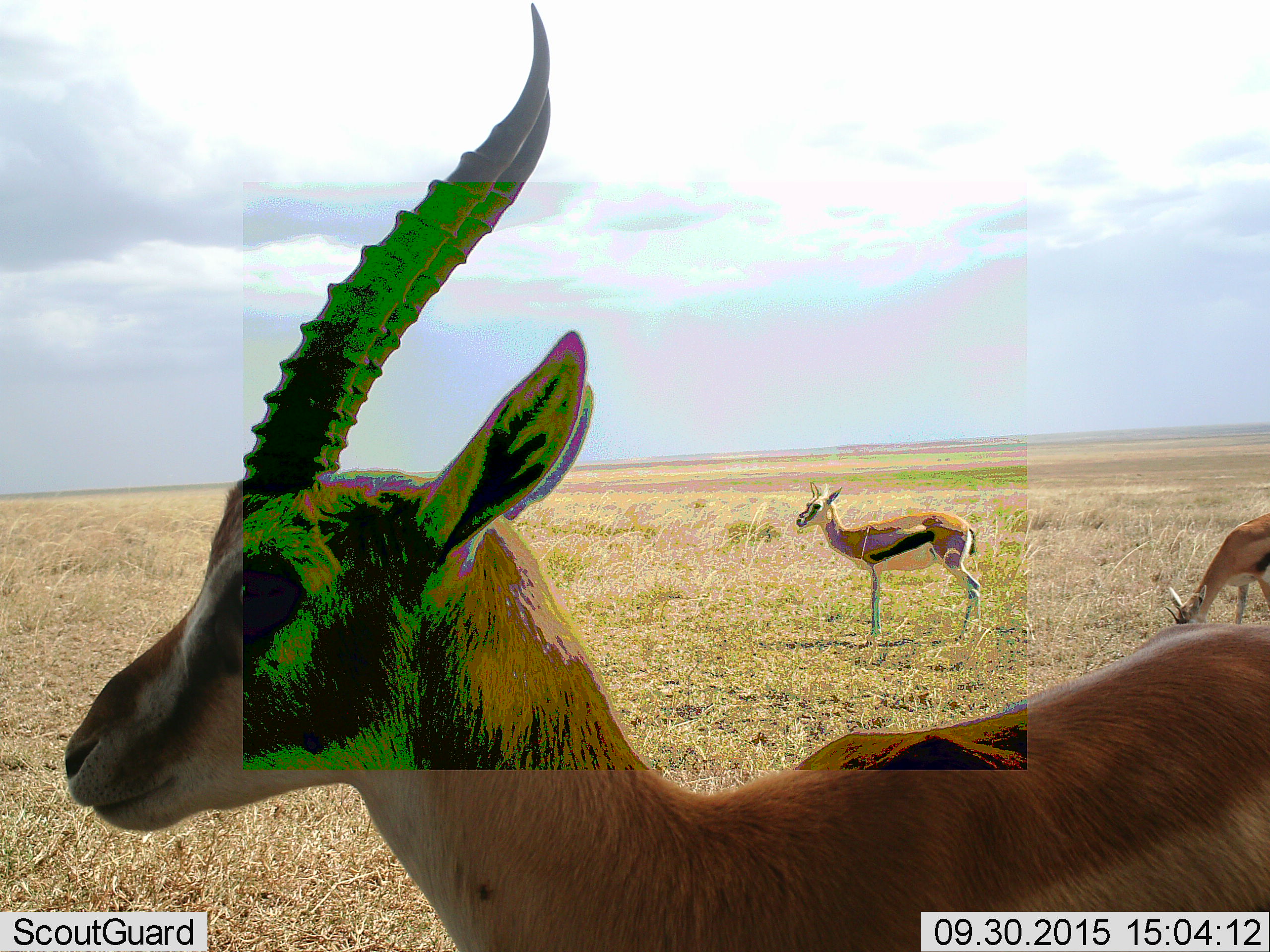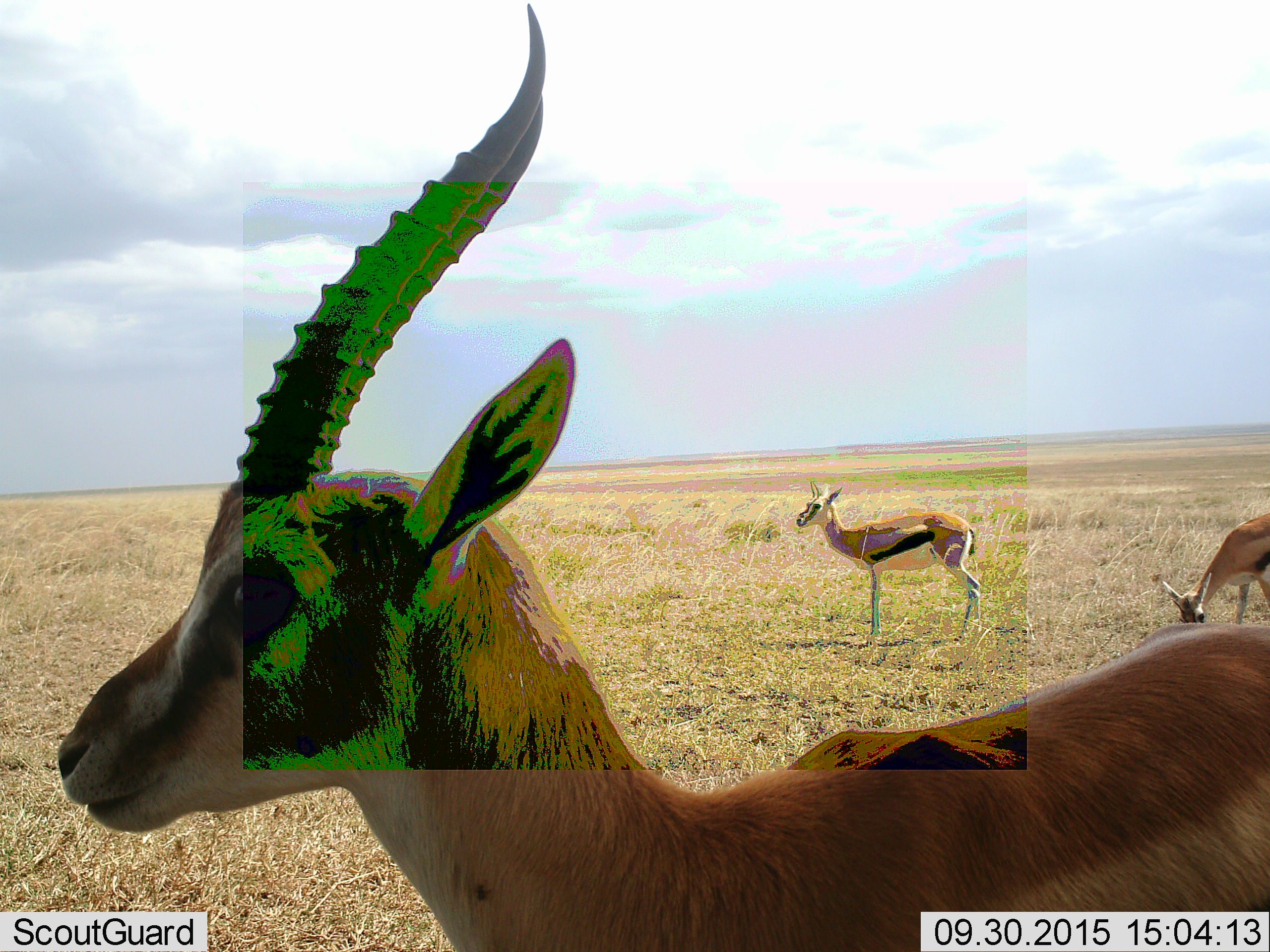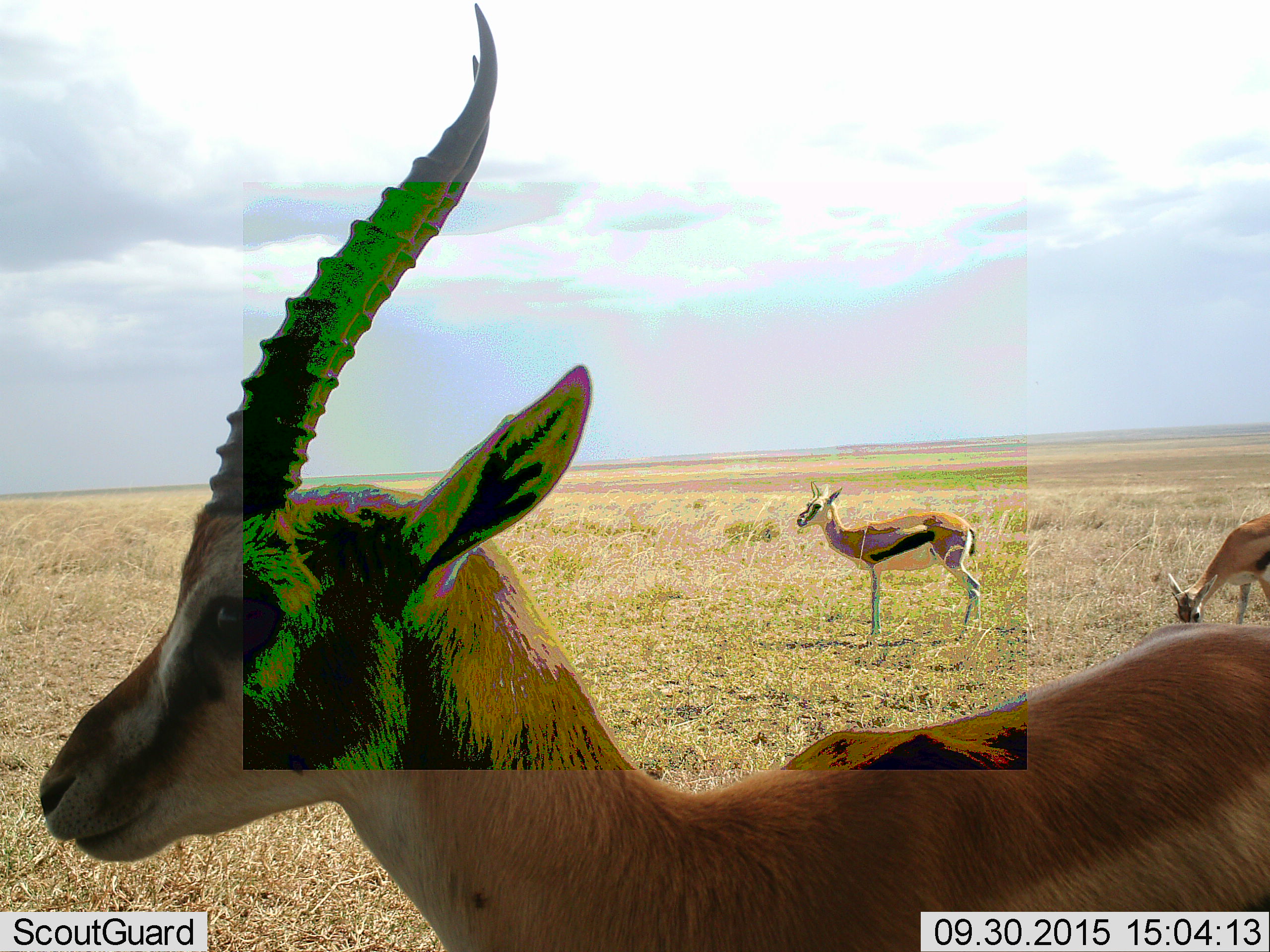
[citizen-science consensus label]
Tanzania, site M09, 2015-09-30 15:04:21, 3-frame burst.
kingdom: Animalia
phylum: Chordata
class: Mammalia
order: Artiodactyla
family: Bovidae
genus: Eudorcas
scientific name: Eudorcas thomsonii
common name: thomson's gazelle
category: gazellethomsons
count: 3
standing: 100%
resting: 12%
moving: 25%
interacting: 12%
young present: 0%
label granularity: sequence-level